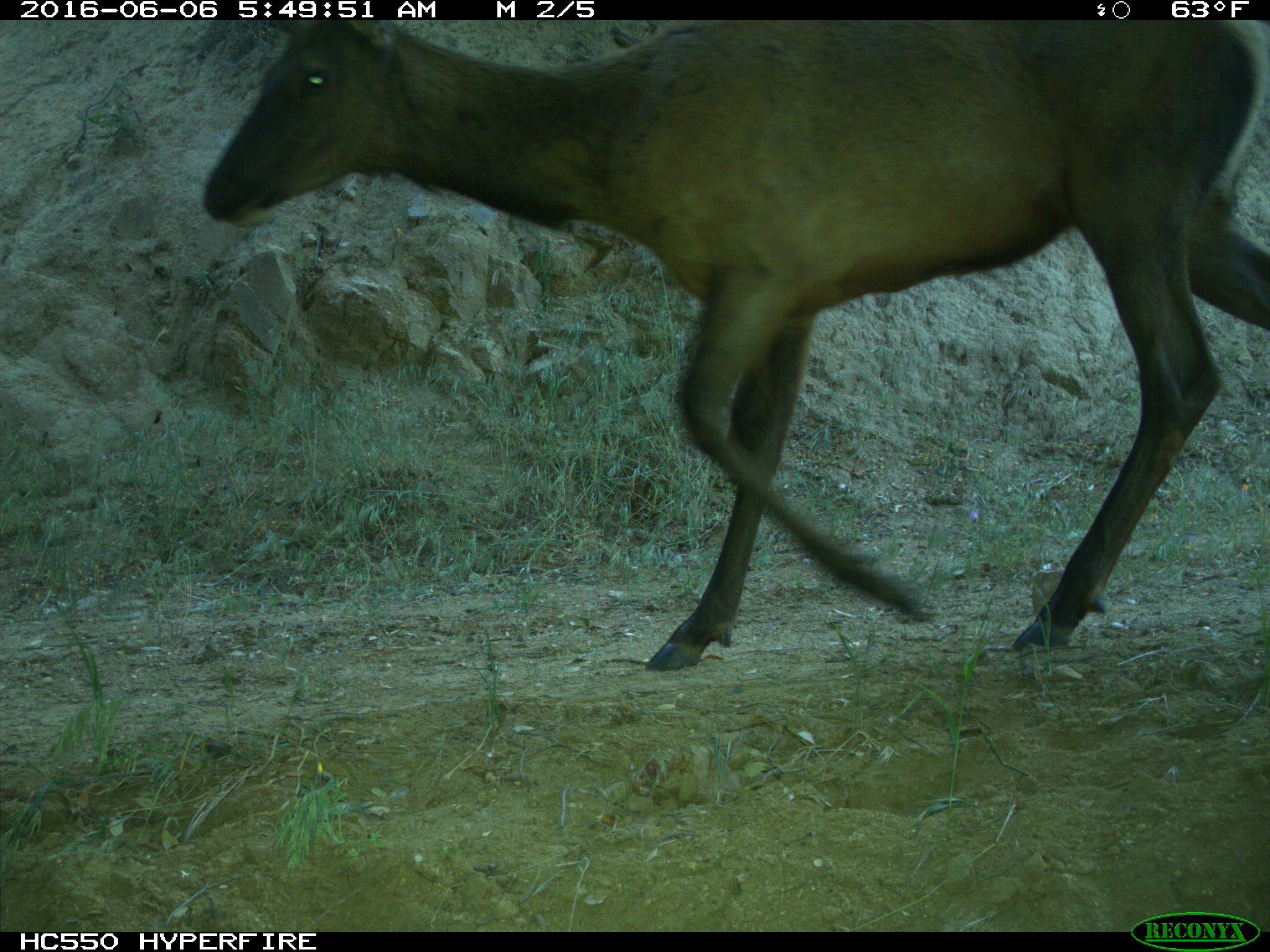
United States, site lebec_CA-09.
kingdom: Animalia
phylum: Chordata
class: Mammalia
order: Artiodactyla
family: Cervidae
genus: Cervus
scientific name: Cervus canadensis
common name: elk